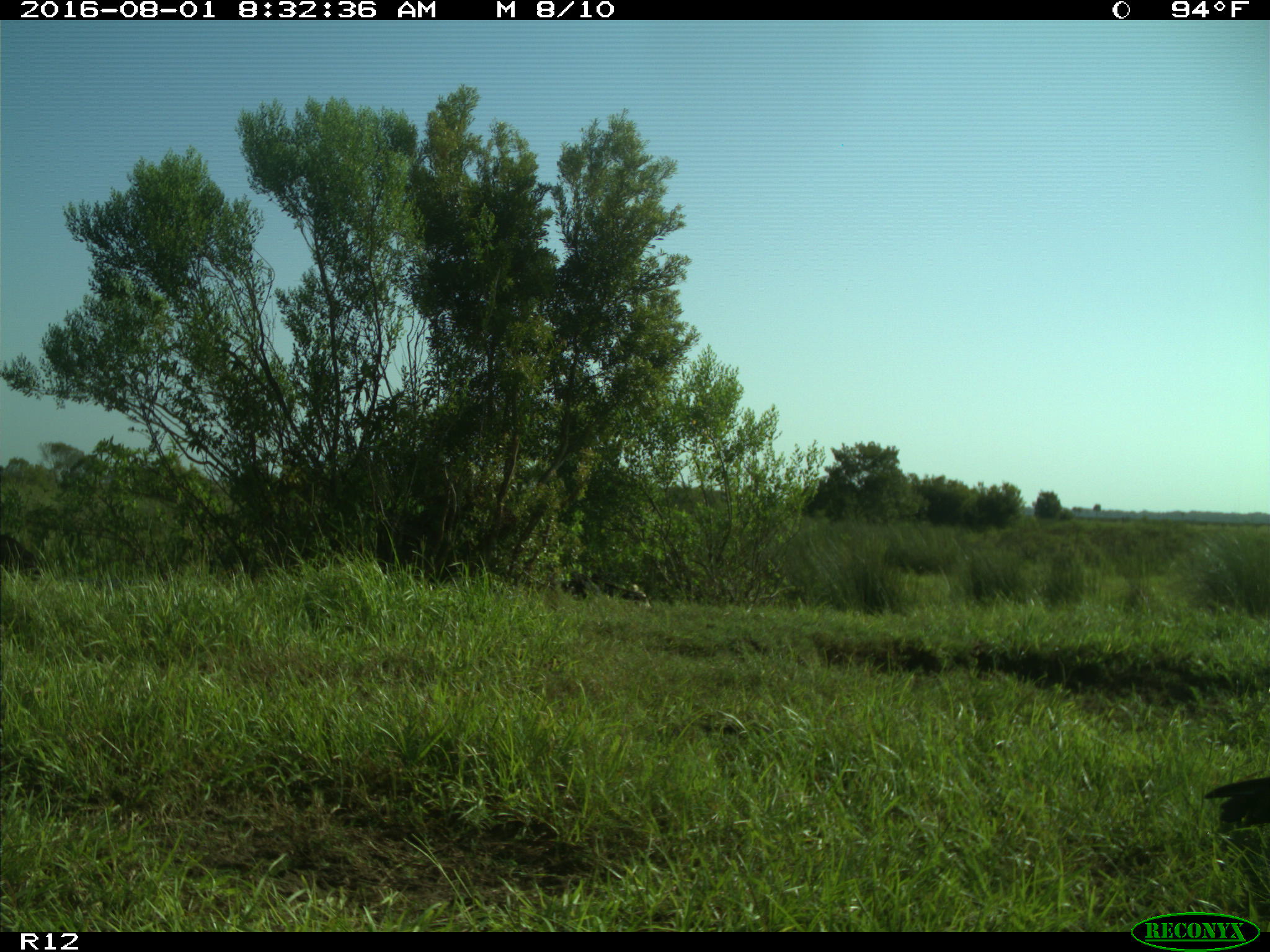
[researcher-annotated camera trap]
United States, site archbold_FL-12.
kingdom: Animalia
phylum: Chordata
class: Aves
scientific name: Aves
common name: birds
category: unidentified bird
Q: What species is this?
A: Unidentified bird (birds) (Aves).